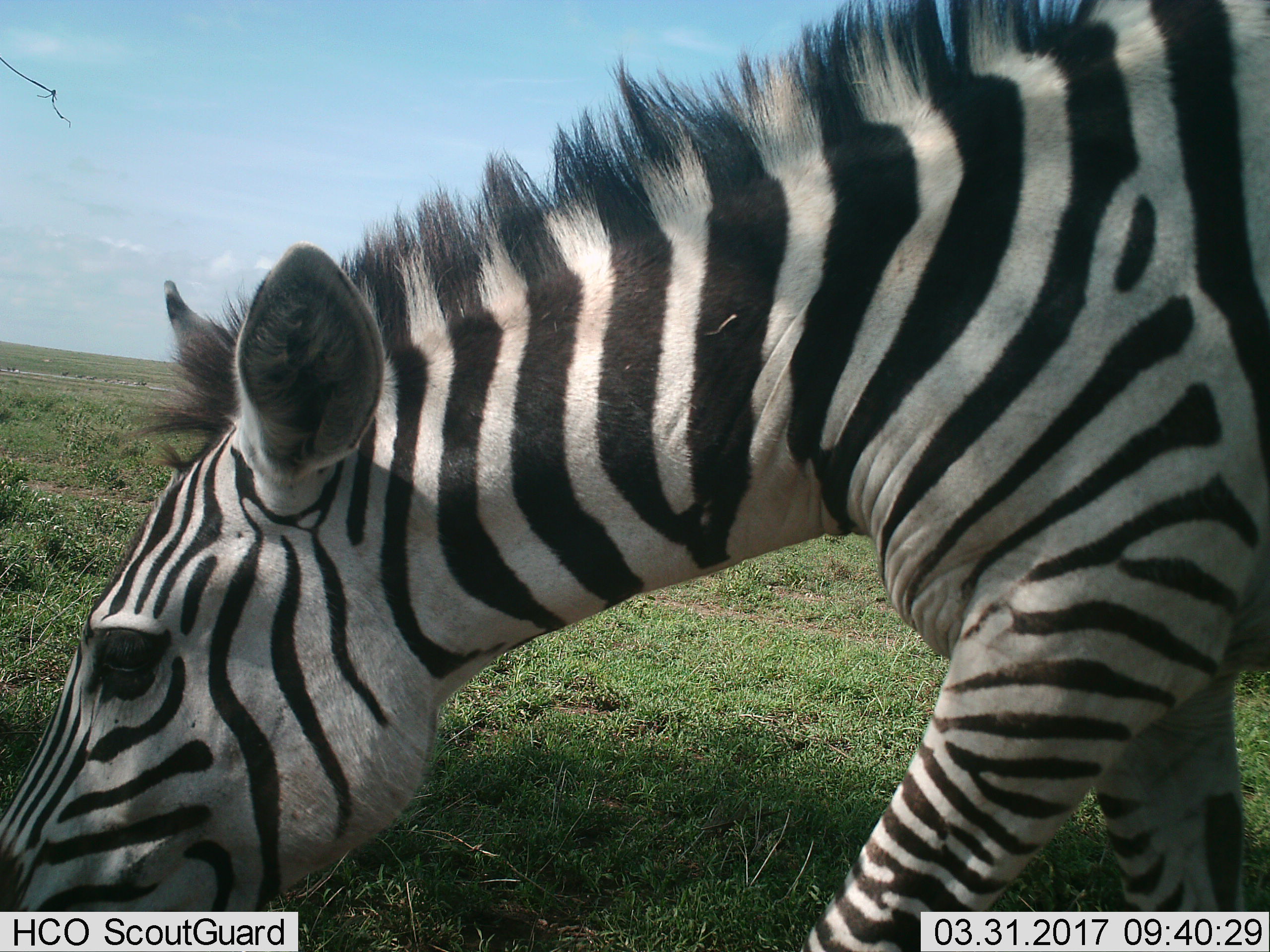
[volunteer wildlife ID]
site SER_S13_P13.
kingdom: Animalia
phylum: Chordata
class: Mammalia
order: Perissodactyla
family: Equidae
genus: Equus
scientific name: Equus quagga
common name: plains zebra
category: zebraplains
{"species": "zebraplains (plains zebra) (Equus quagga)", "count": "1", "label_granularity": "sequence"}